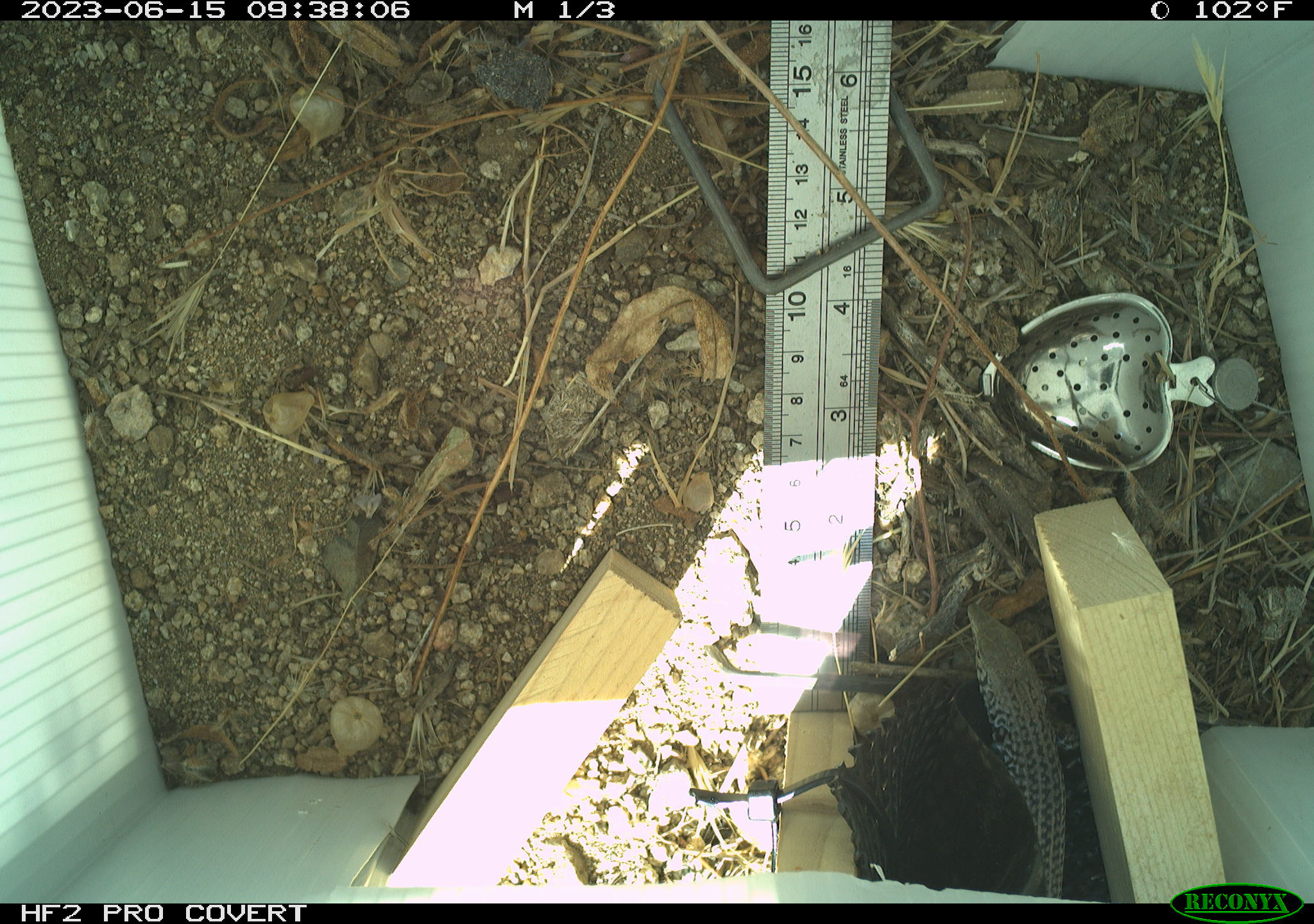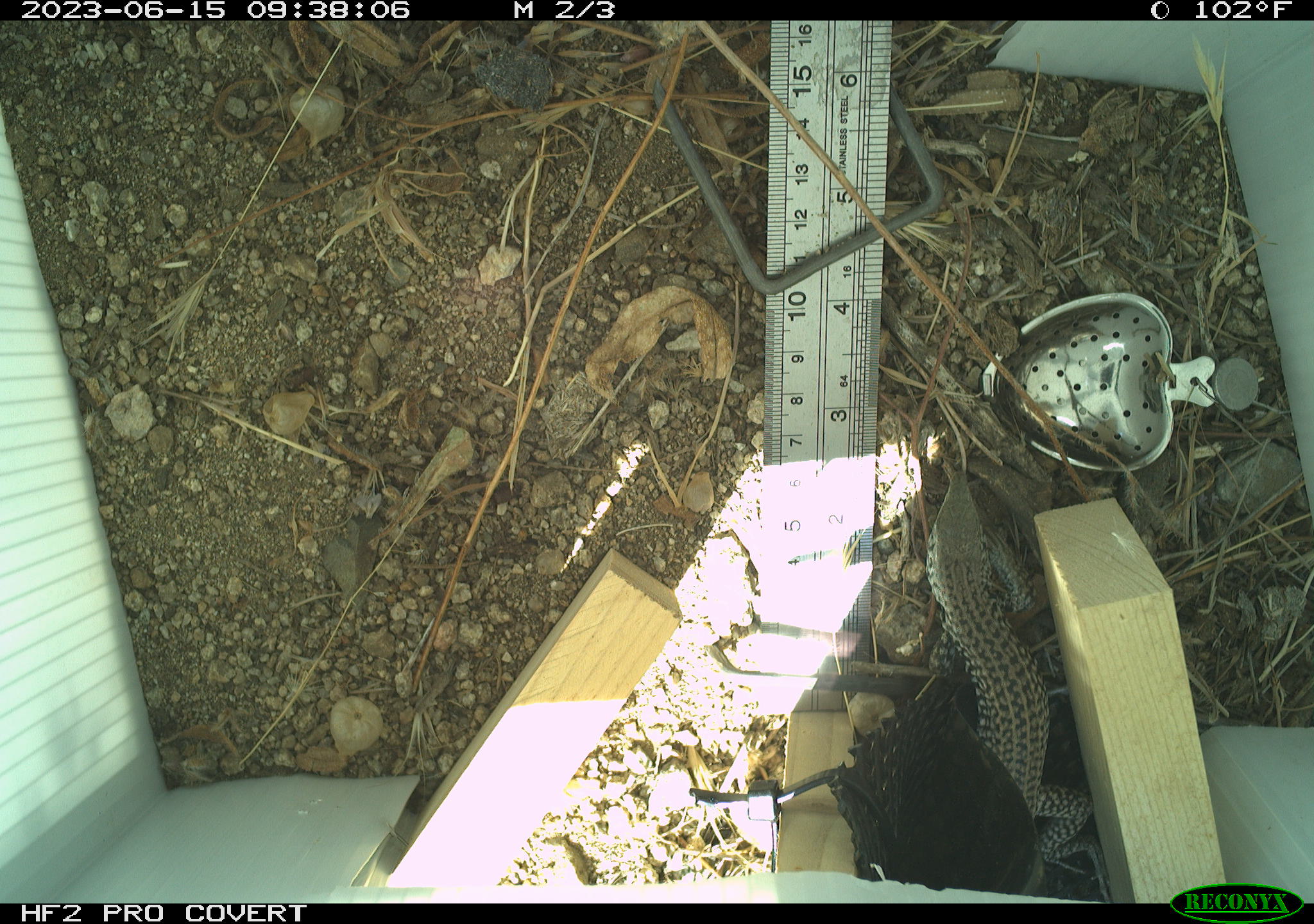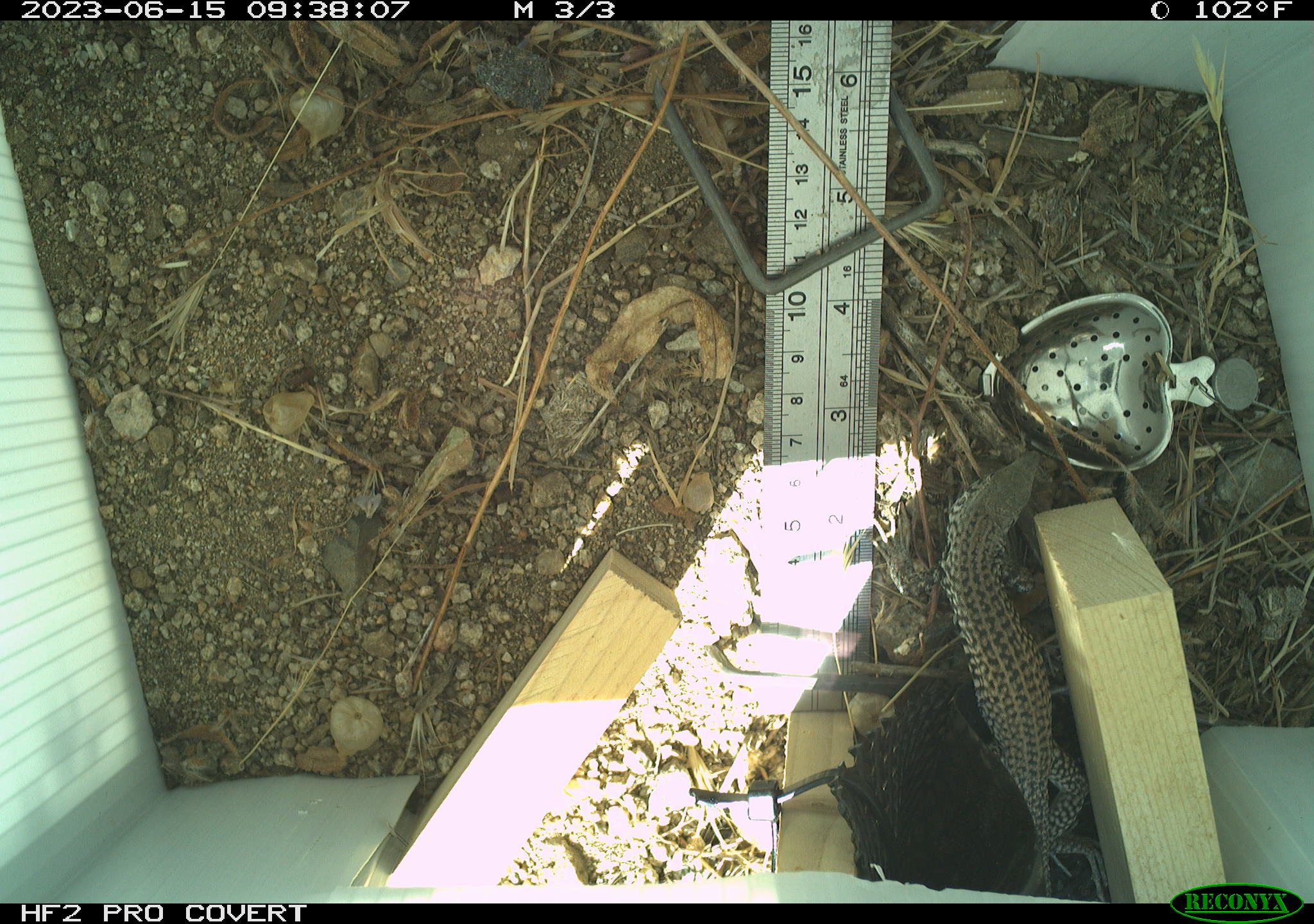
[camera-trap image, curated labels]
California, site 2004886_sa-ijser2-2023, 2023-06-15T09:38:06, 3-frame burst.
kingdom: Animalia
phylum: Chordata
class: Reptilia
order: Squamata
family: Teiidae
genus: Aspidoscelis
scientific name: Aspidoscelis tigris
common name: western whiptail